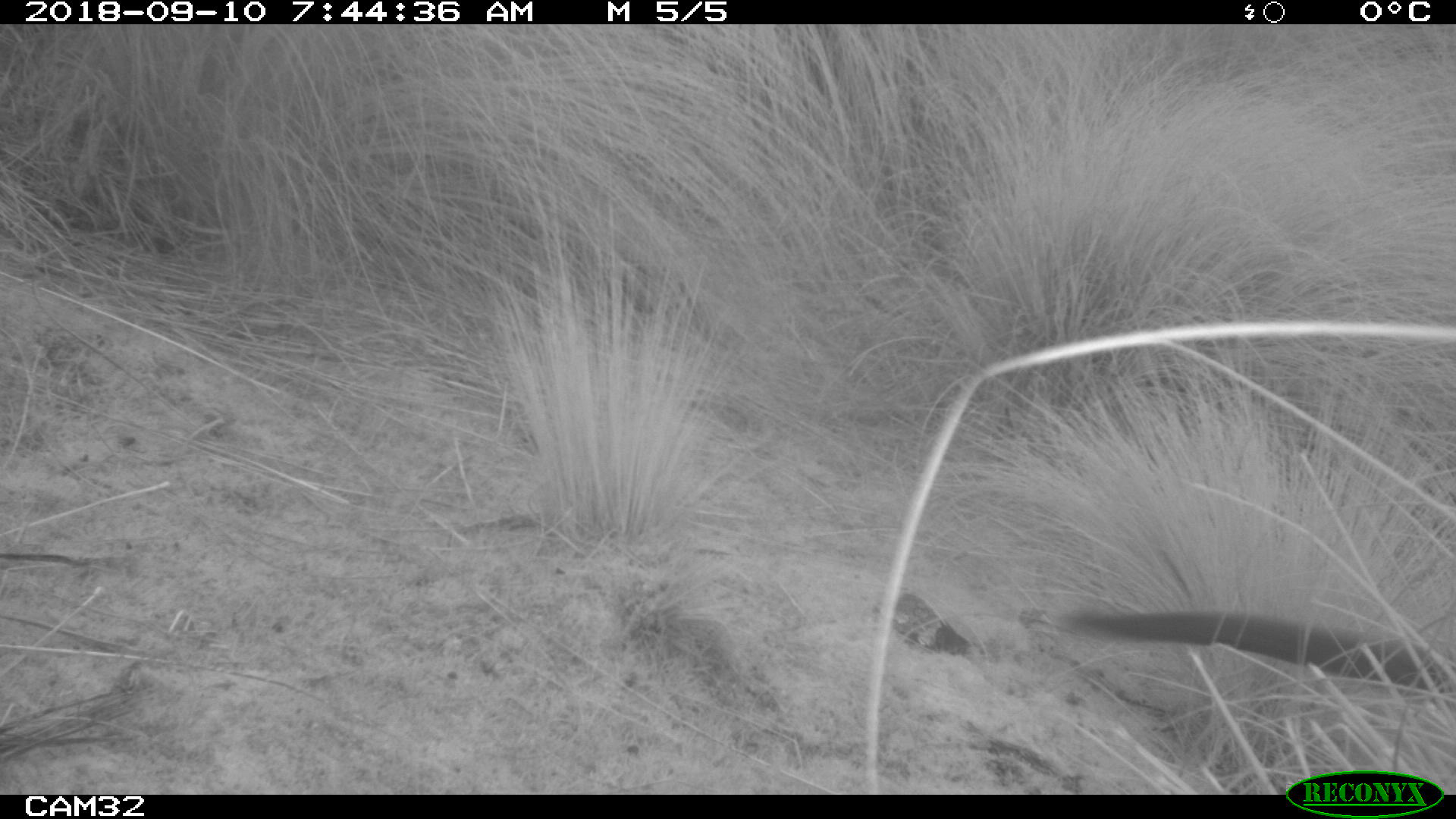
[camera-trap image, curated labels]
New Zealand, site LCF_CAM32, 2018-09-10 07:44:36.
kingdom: Animalia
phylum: Chordata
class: Mammalia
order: Diprotodontia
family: Macropodidae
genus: Notamacropus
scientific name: Notamacropus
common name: wallaby